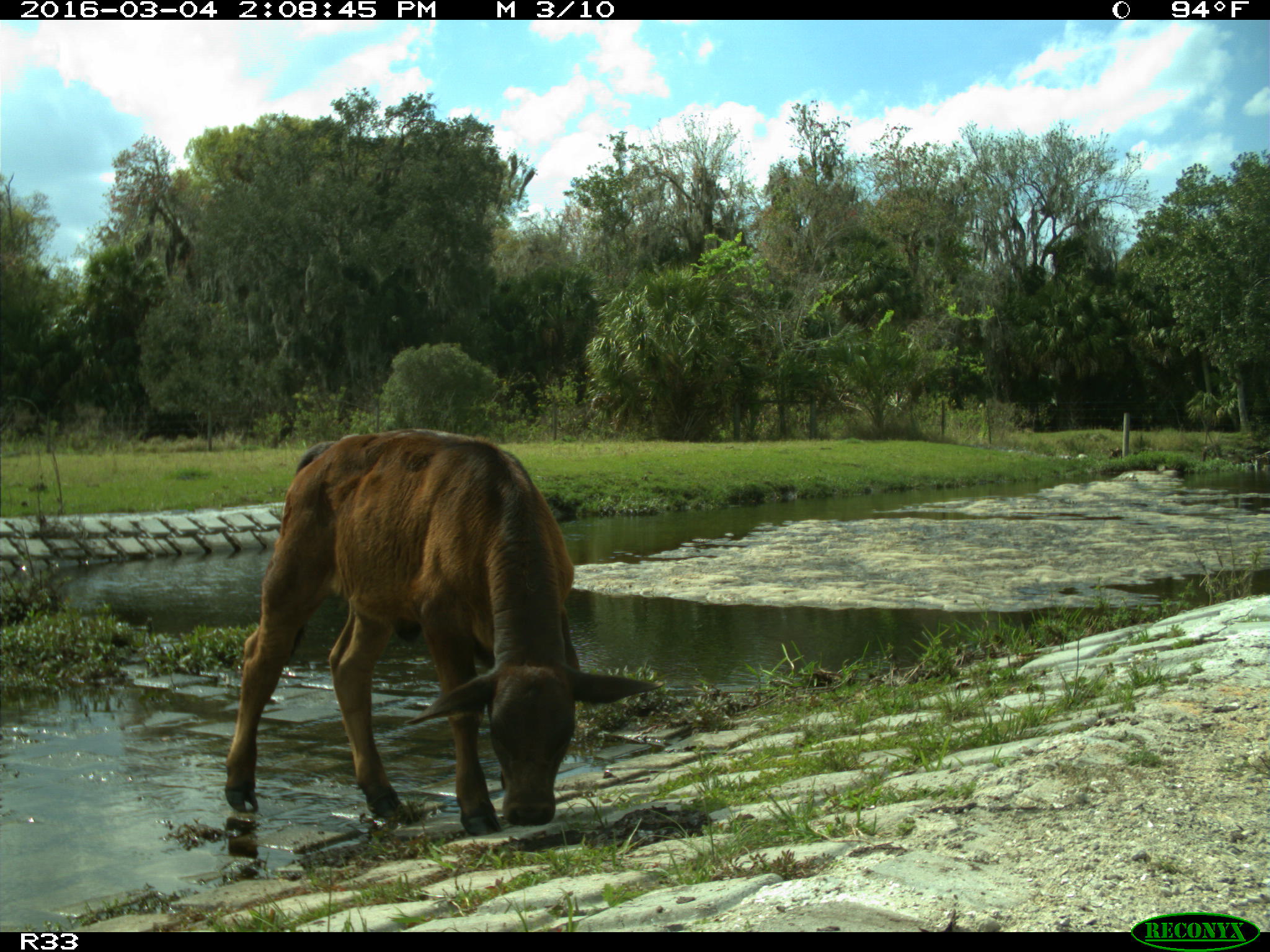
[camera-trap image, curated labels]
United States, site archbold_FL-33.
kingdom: Animalia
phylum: Chordata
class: Mammalia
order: Artiodactyla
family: Bovidae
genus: Bos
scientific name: Bos taurus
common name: domestic cow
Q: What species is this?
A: Bos taurus (domestic cow).